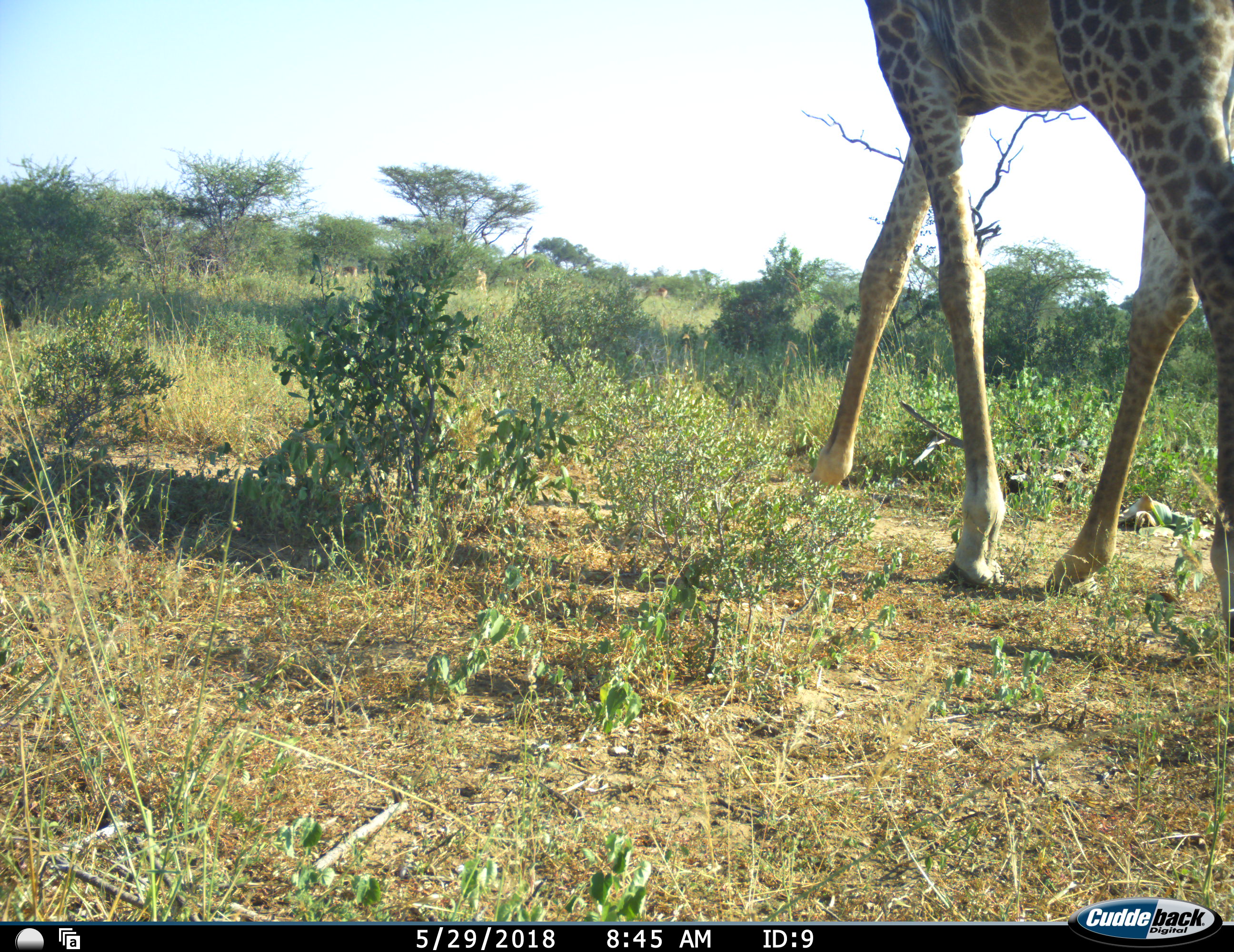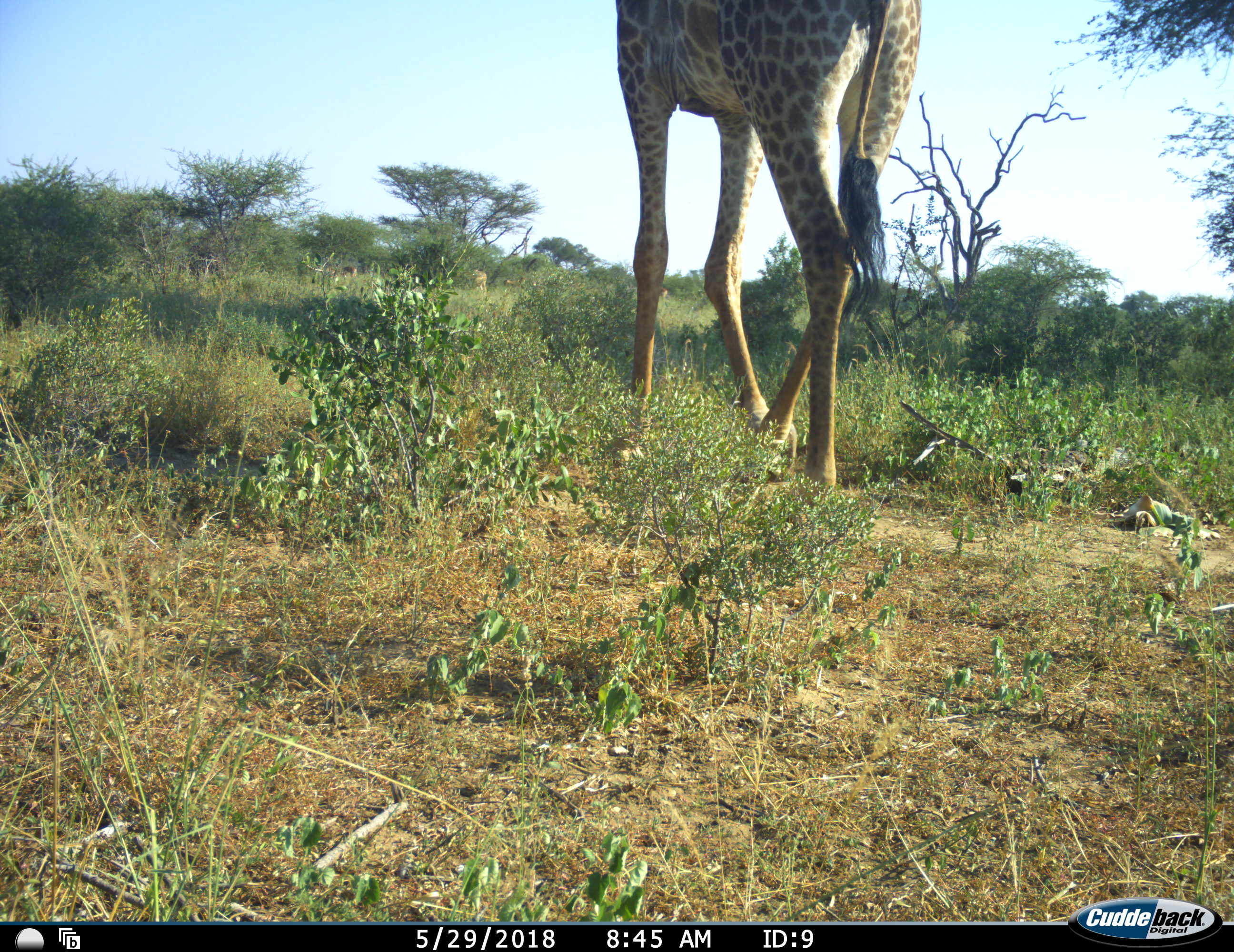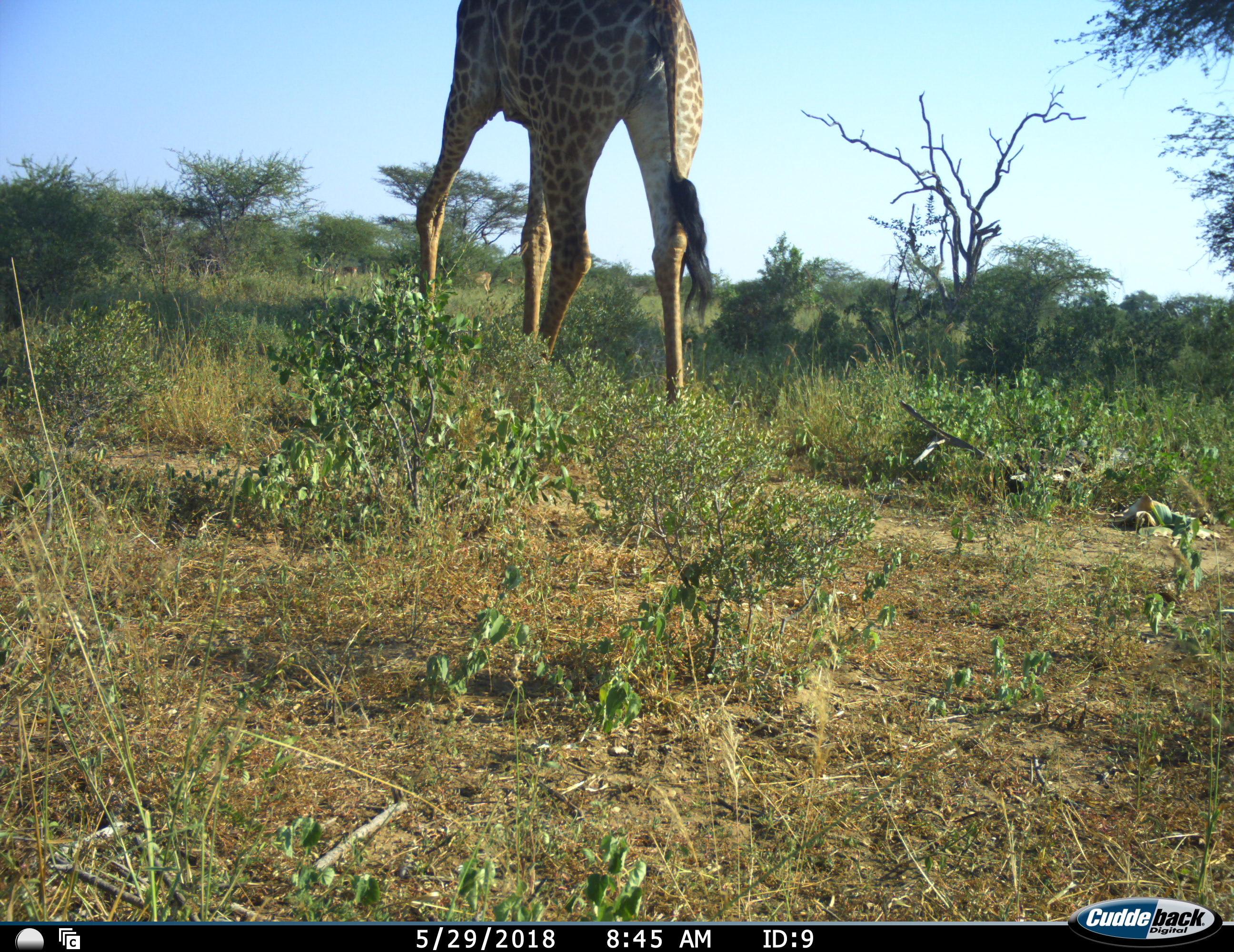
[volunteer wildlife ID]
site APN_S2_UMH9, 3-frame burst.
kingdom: Animalia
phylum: Chordata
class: Mammalia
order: Artiodactyla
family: Giraffidae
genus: Giraffa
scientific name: Giraffa camelopardalis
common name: giraffe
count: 1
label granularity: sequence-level